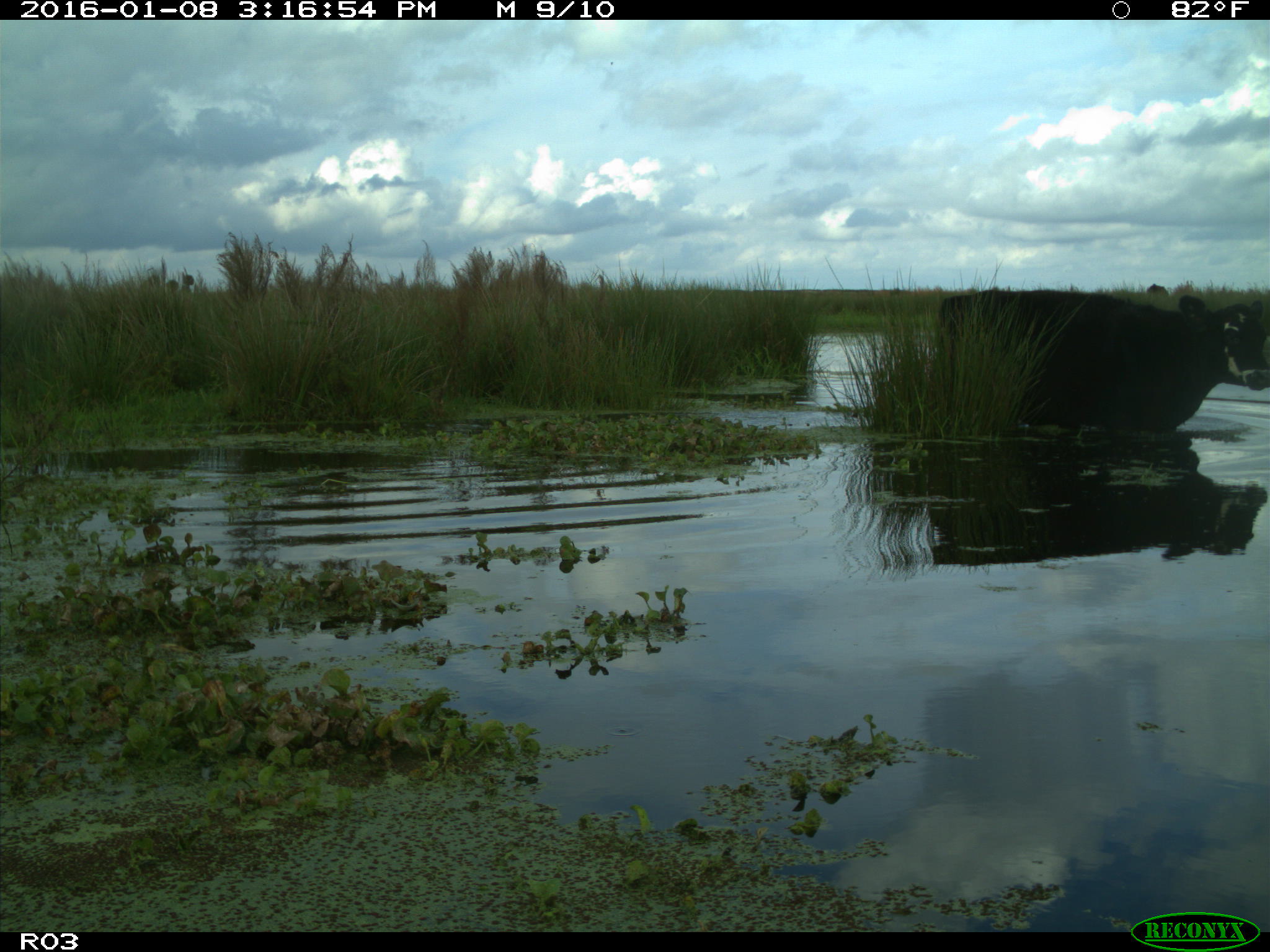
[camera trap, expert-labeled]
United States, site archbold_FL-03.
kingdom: Animalia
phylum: Chordata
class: Mammalia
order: Artiodactyla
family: Bovidae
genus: Bos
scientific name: Bos taurus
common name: domestic cow